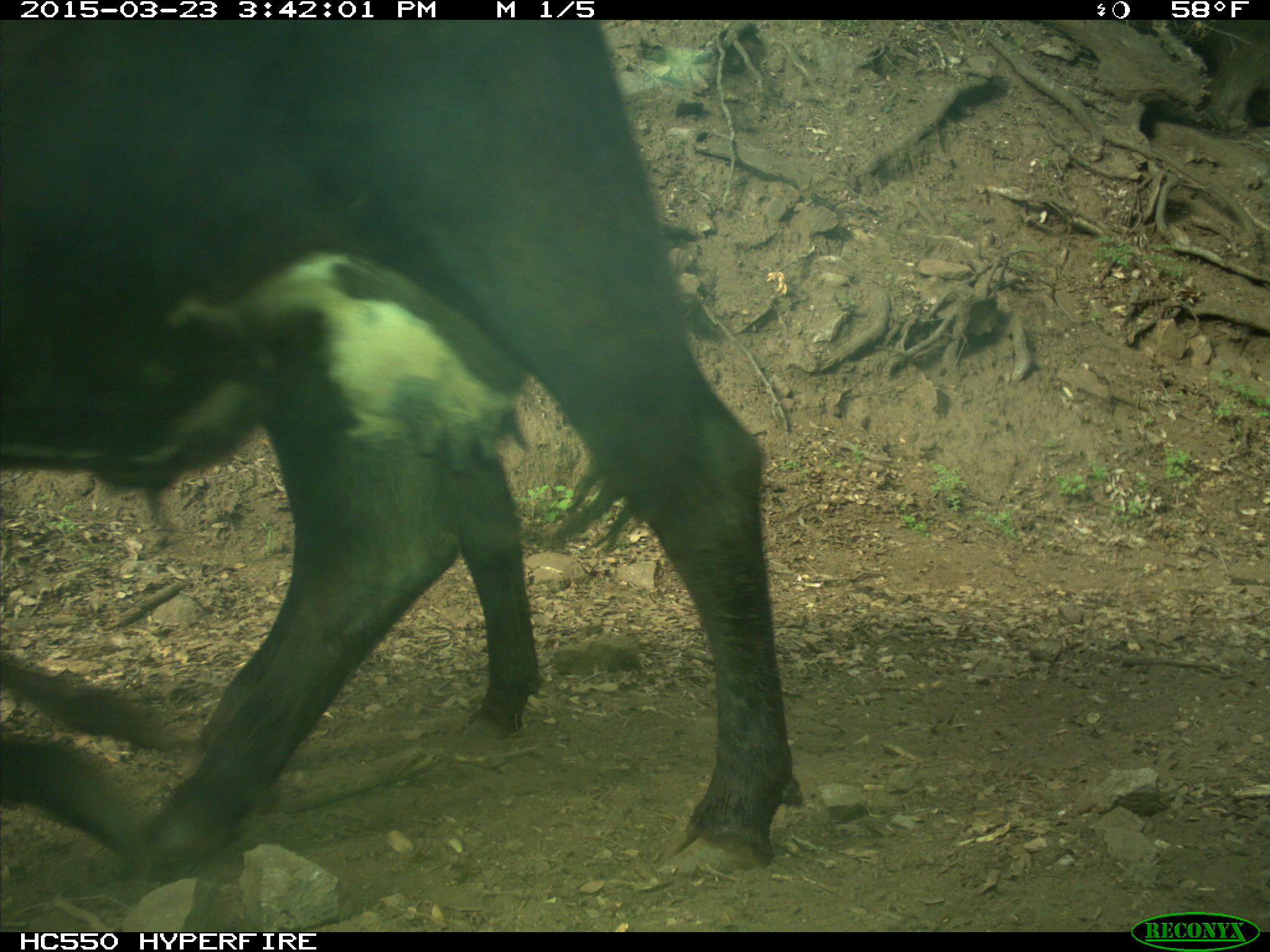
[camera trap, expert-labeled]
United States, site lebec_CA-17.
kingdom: Animalia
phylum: Chordata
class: Mammalia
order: Artiodactyla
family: Bovidae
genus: Bos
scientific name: Bos taurus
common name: domestic cow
Bos taurus (domestic cow).